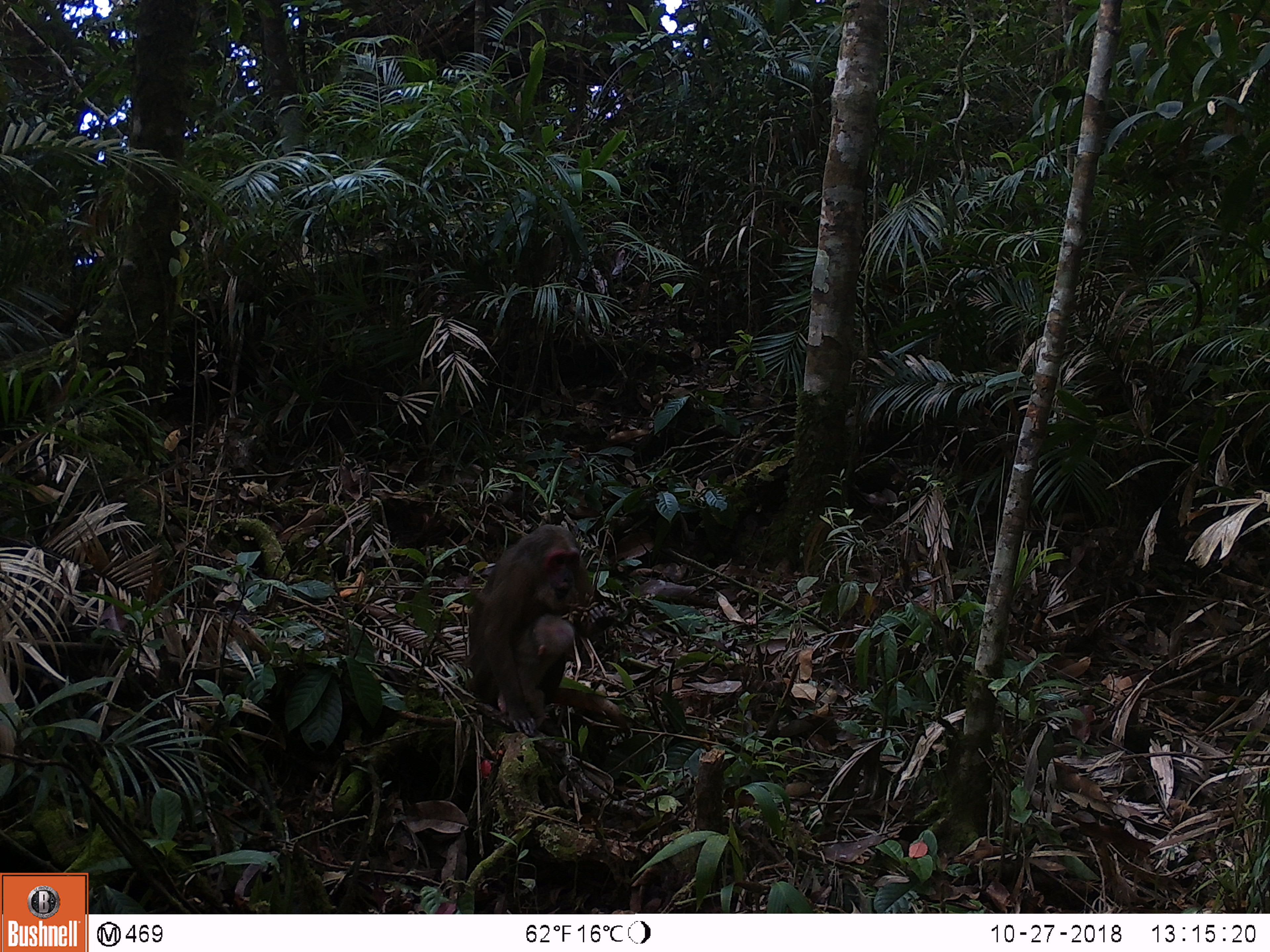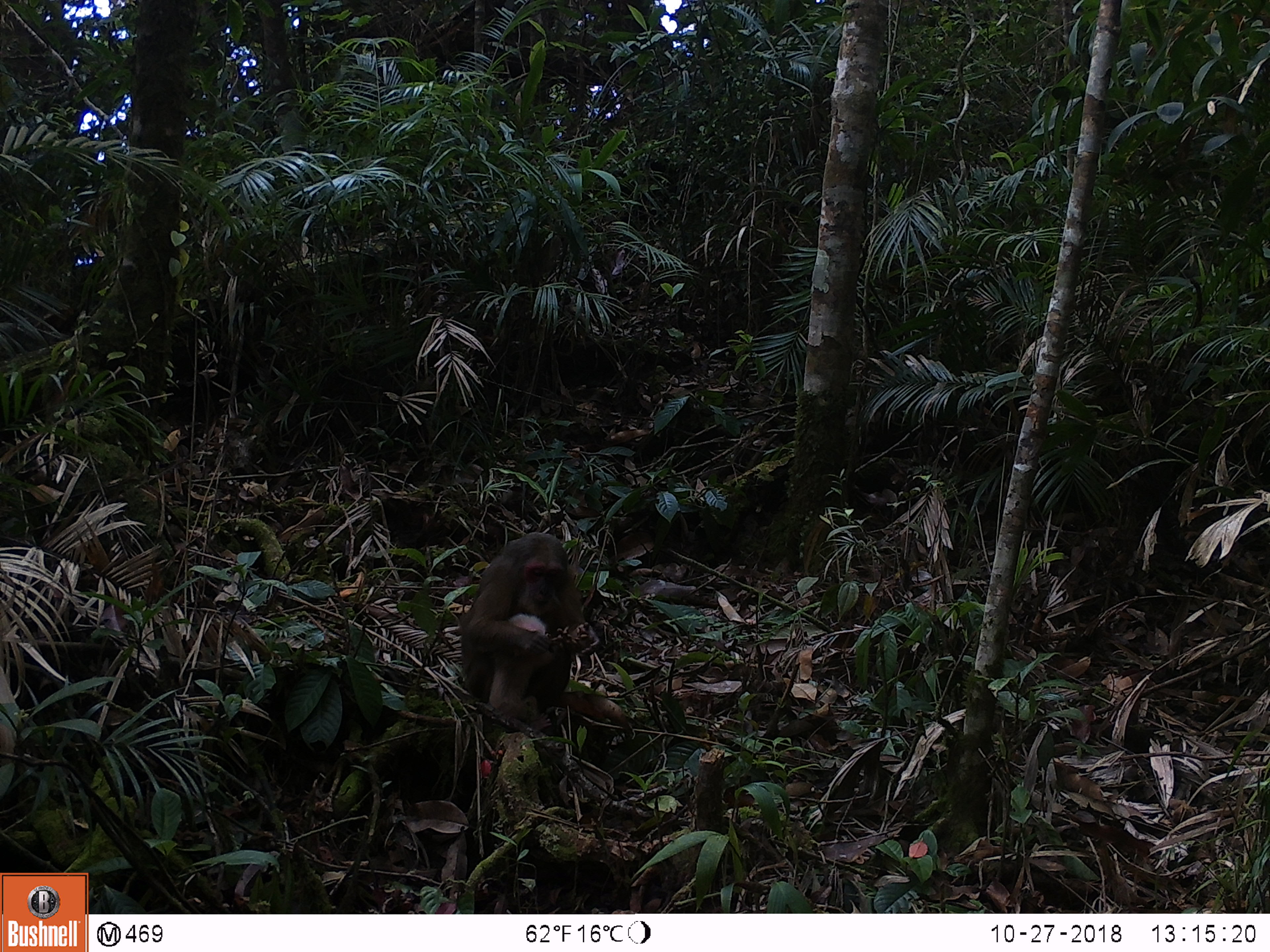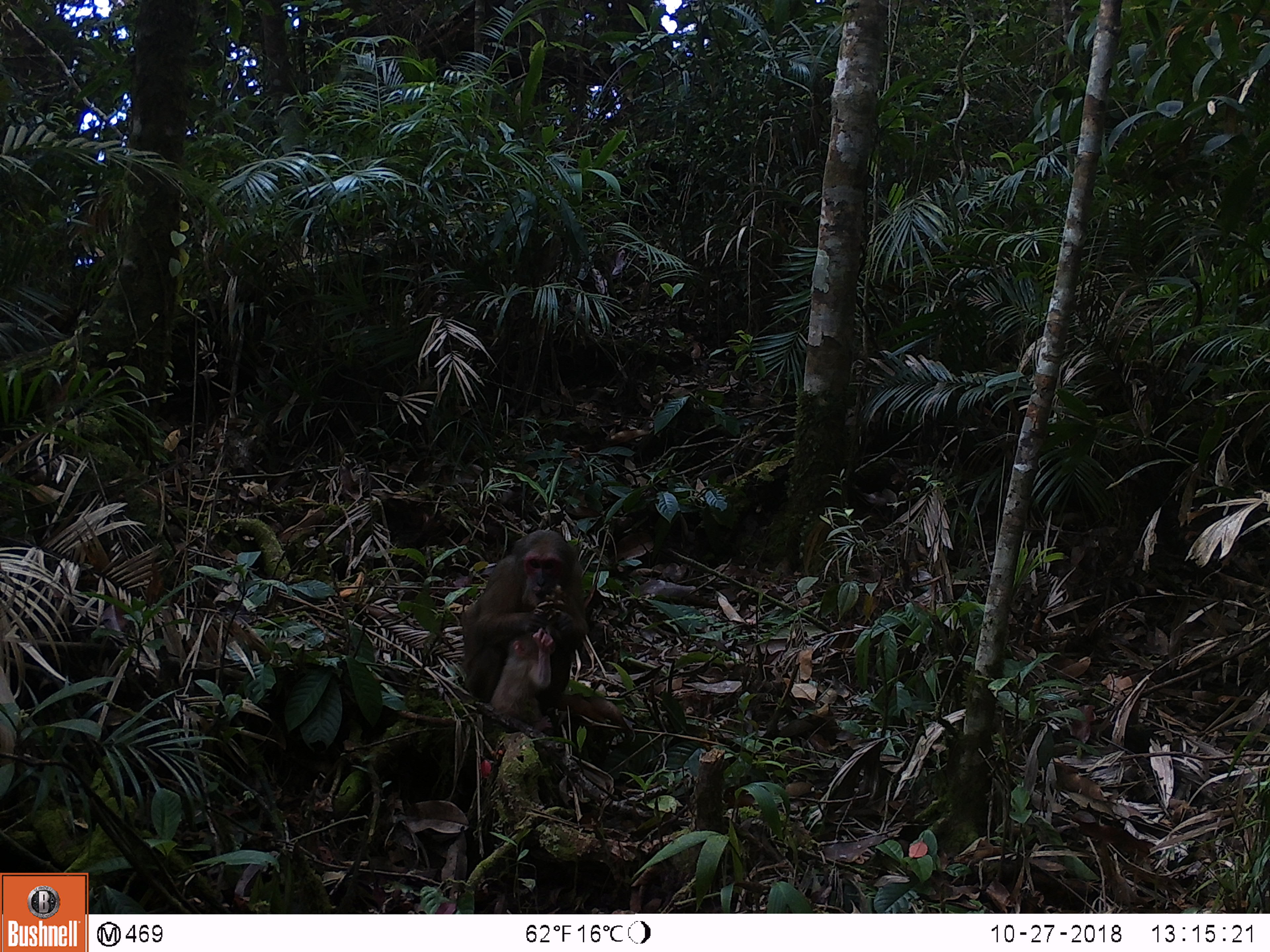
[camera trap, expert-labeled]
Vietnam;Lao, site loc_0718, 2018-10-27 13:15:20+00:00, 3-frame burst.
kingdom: Animalia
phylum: Chordata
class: Mammalia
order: Primates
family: Cercopithecidae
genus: Macaca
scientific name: Macaca arctoides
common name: stump-tailed macaque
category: stump tailed macaque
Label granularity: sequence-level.